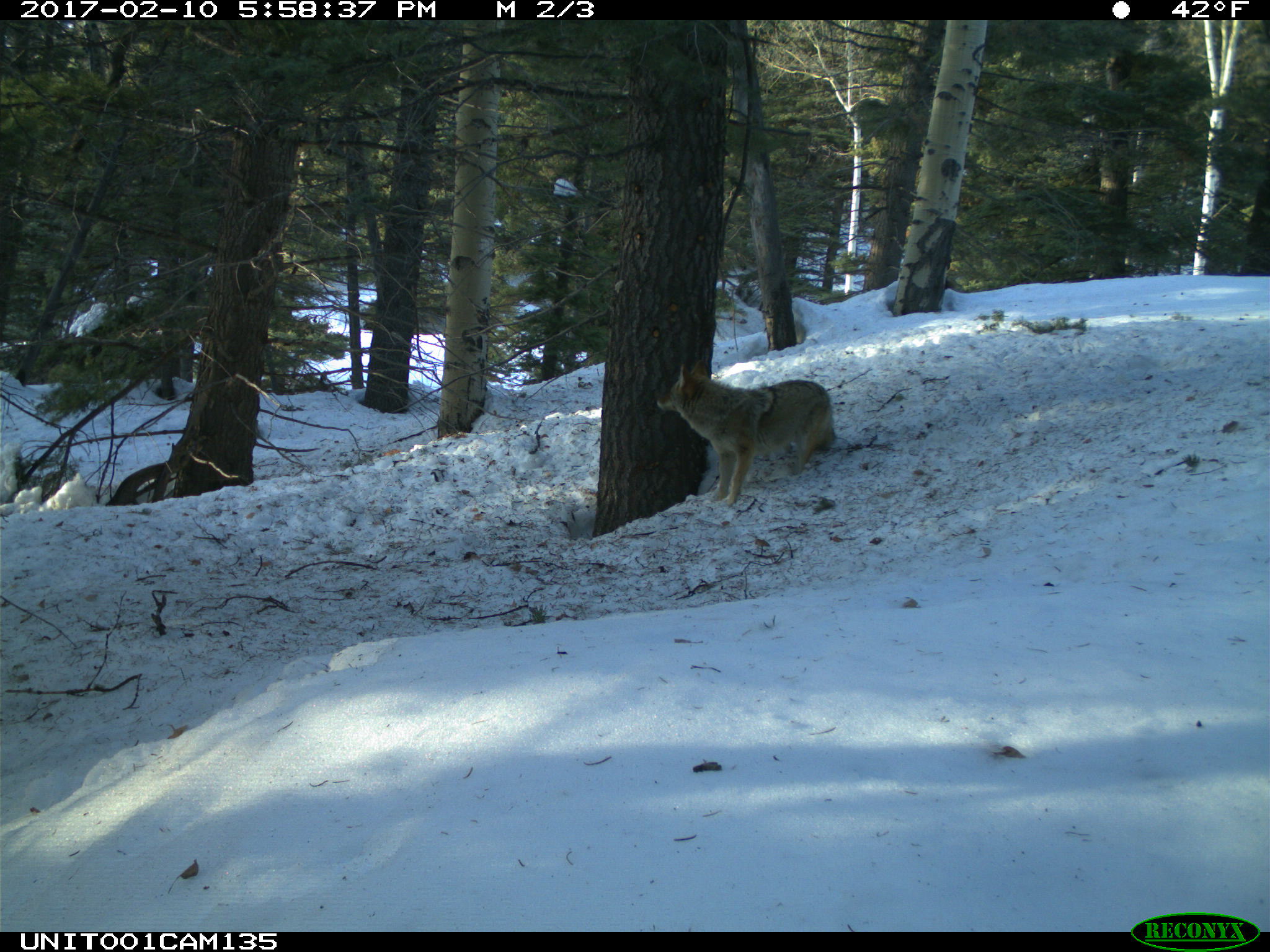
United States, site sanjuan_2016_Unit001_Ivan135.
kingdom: Animalia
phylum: Chordata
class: Mammalia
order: Carnivora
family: Canidae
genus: Canis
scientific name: Canis latrans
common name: coyote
Canis latrans (coyote).